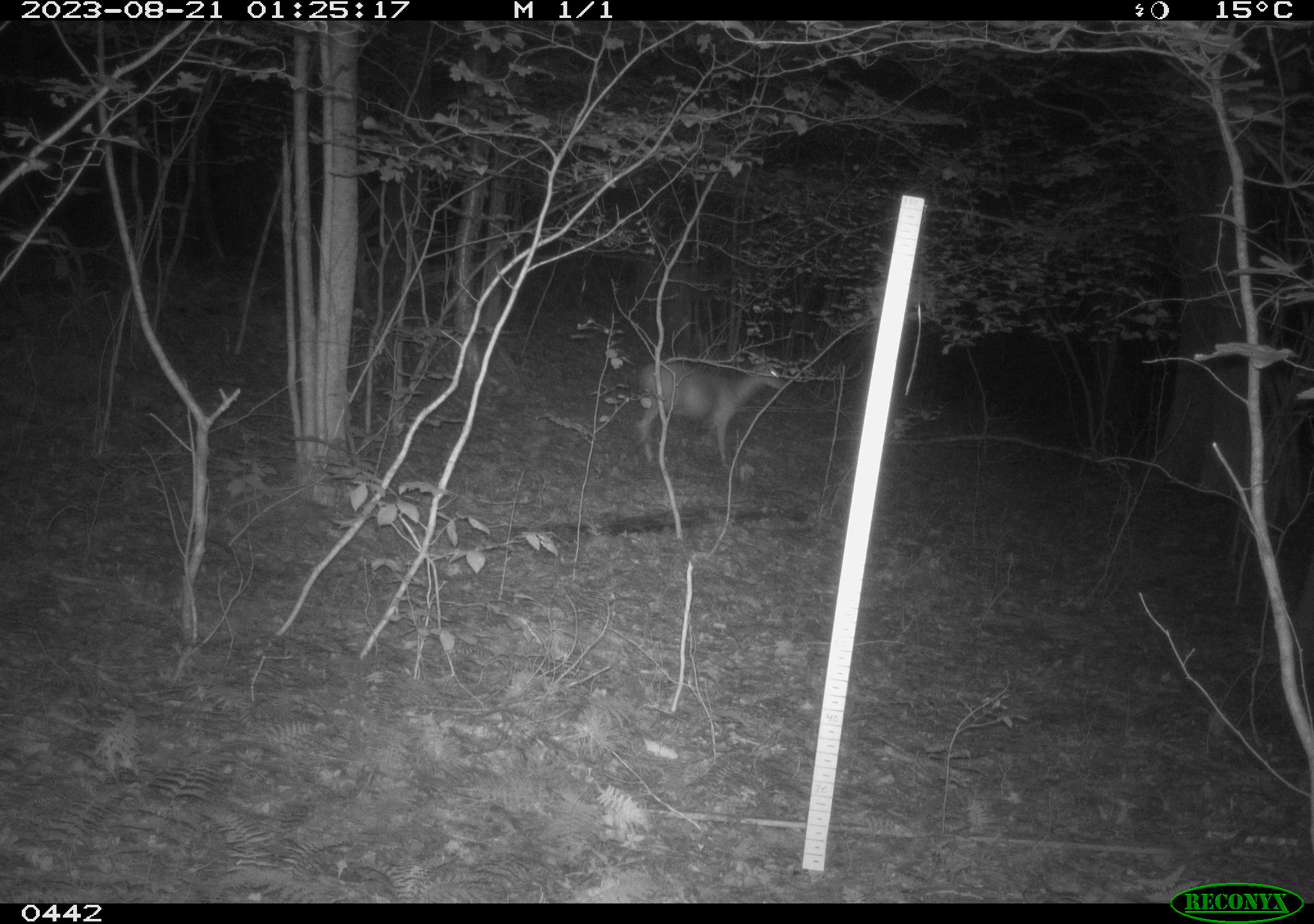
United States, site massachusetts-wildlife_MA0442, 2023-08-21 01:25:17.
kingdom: Animalia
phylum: Chordata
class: Mammalia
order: Artiodactyla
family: Cervidae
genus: Odocoileus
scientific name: Odocoileus virginianus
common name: white-tailed deer